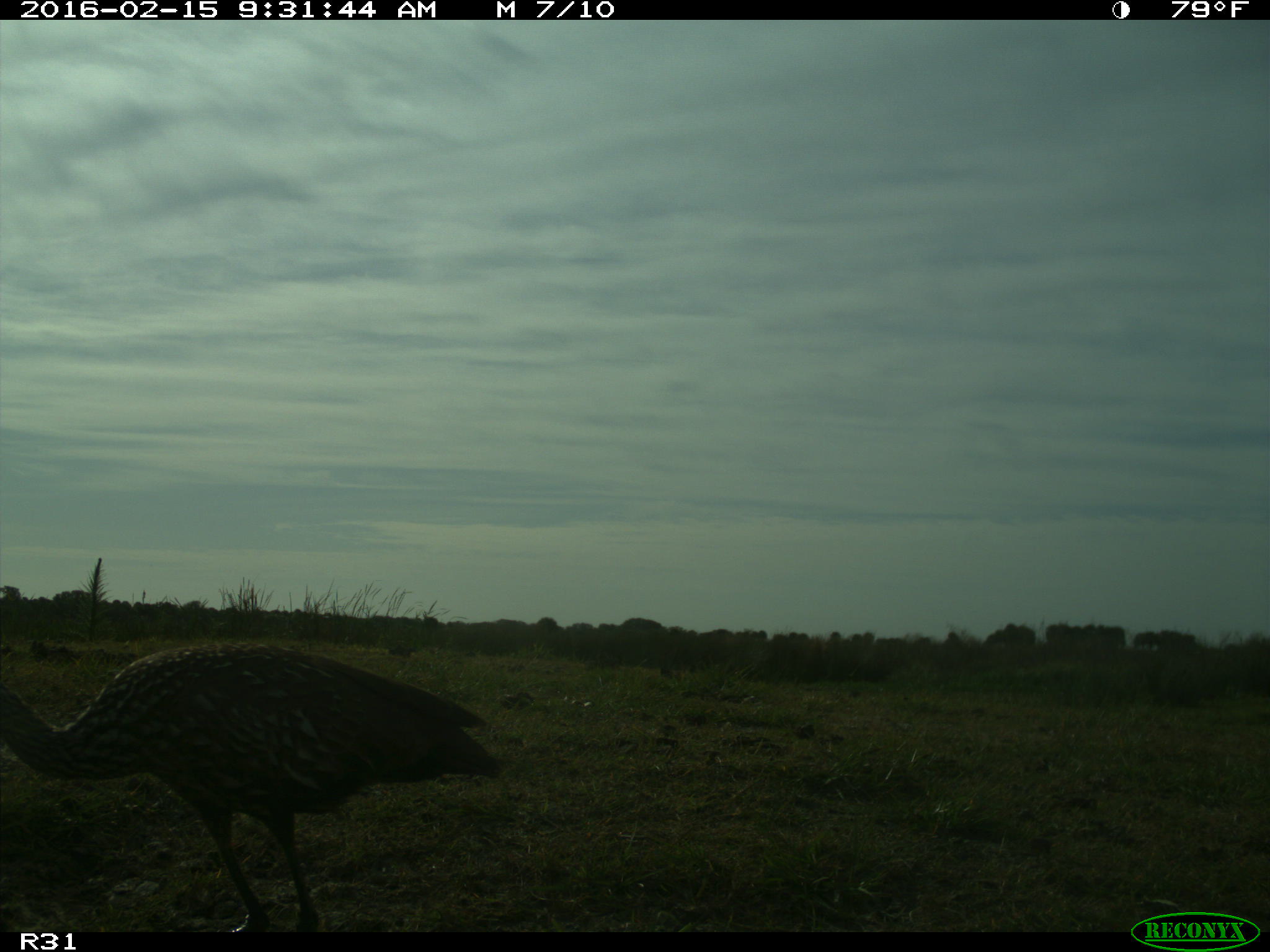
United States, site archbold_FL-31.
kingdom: Animalia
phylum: Chordata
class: Aves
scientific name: Aves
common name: birds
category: unidentified bird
Unidentified bird (birds) (Aves).